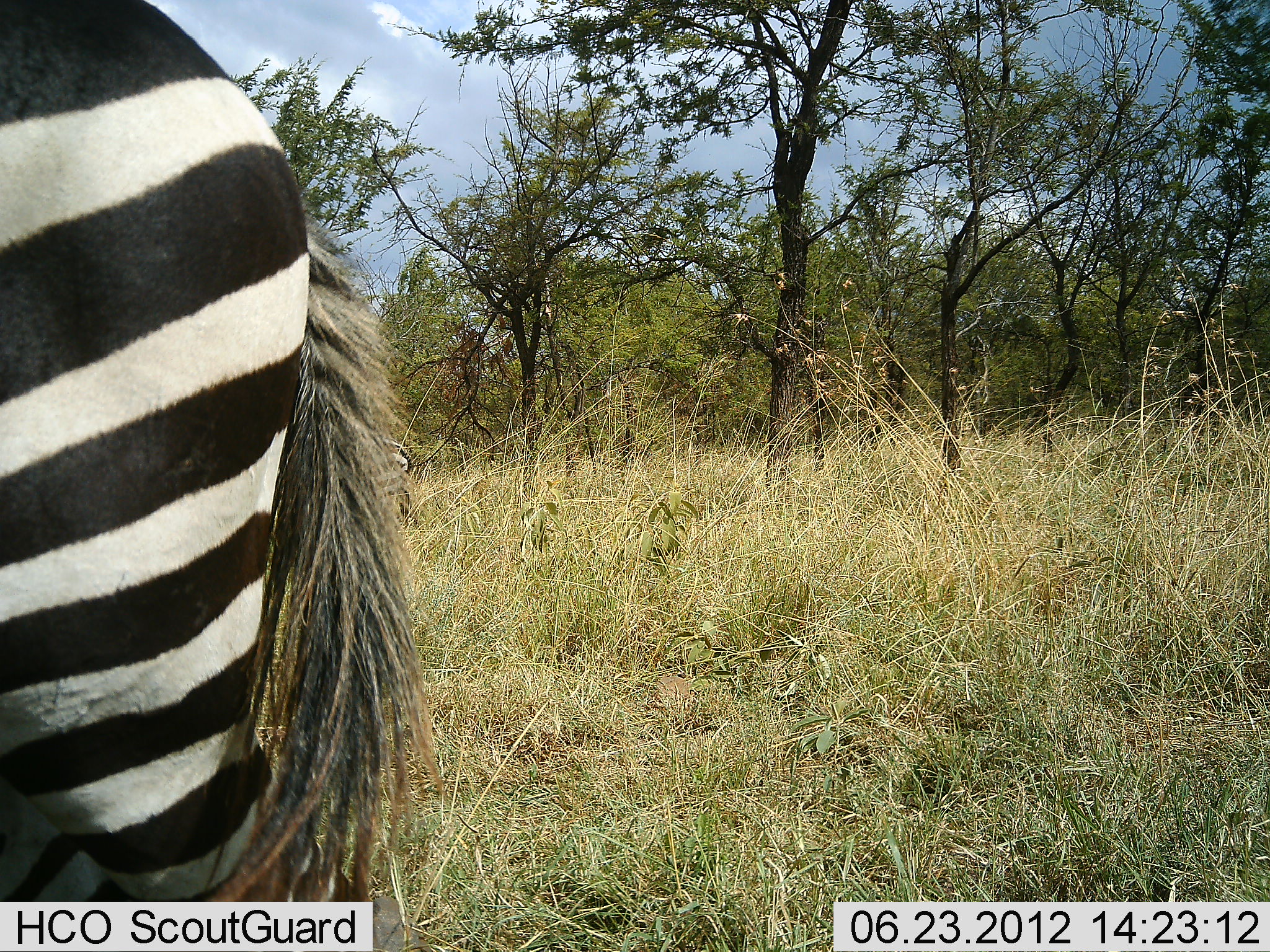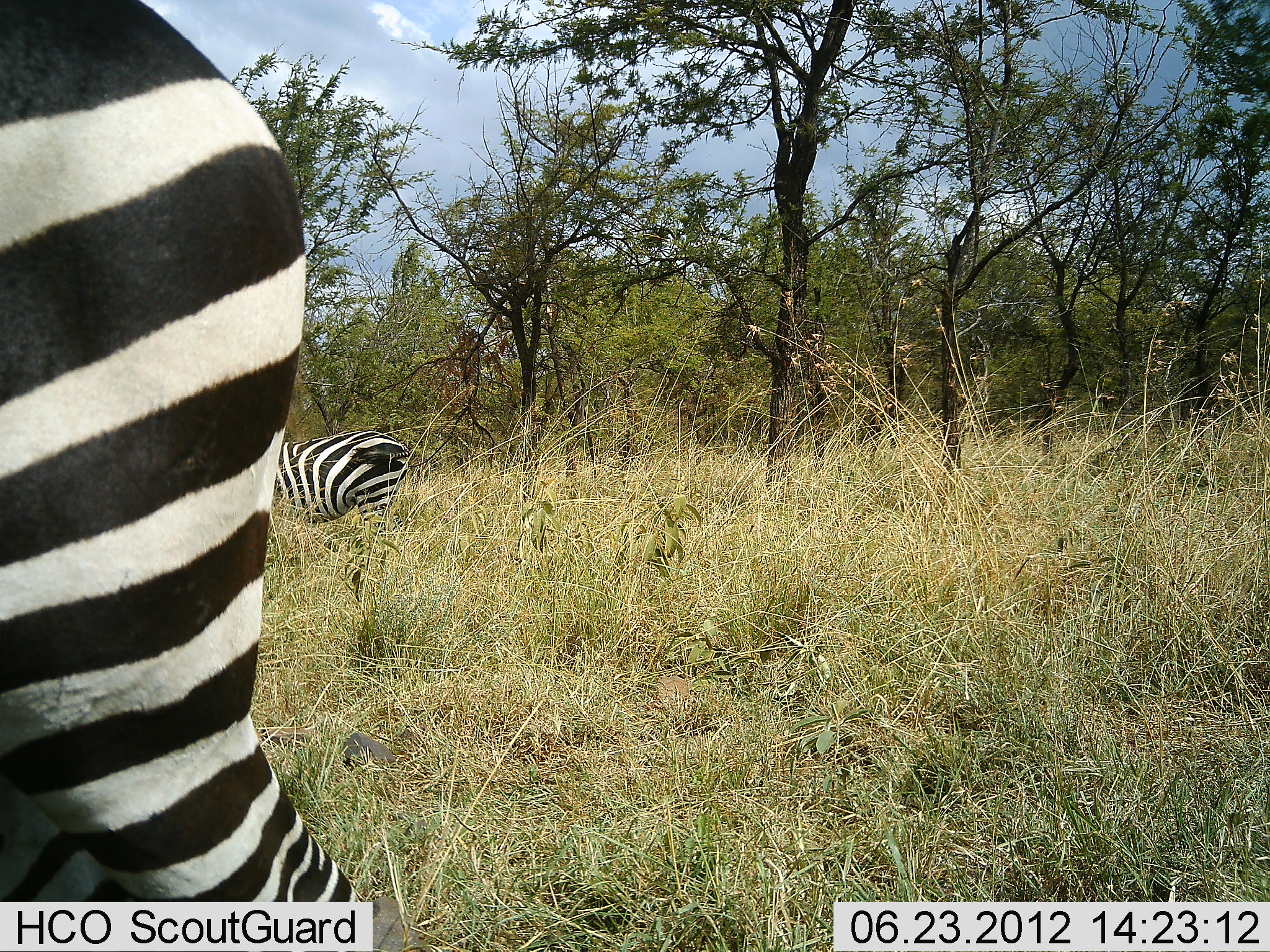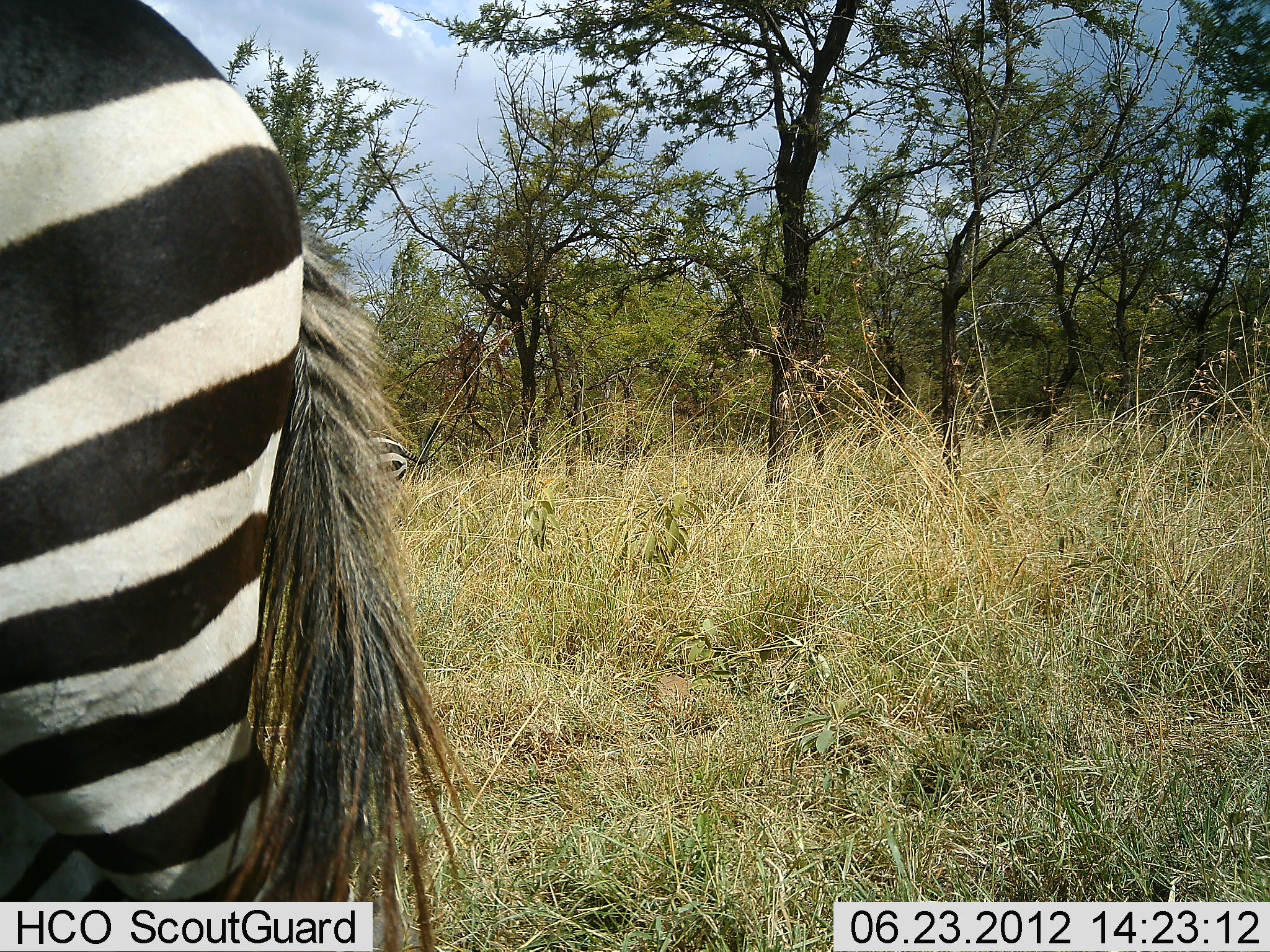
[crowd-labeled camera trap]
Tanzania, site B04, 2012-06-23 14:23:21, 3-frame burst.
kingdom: Animalia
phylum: Chordata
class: Mammalia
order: Perissodactyla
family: Equidae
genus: Equus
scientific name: Equus quagga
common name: plains zebra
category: zebra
Zebra (plains zebra) (Equus quagga), count 2. Behavior (volunteer vote fractions): standing 70%, resting 0%, moving 0%, interacting 0%. Young present (vote fraction): 0%. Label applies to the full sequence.